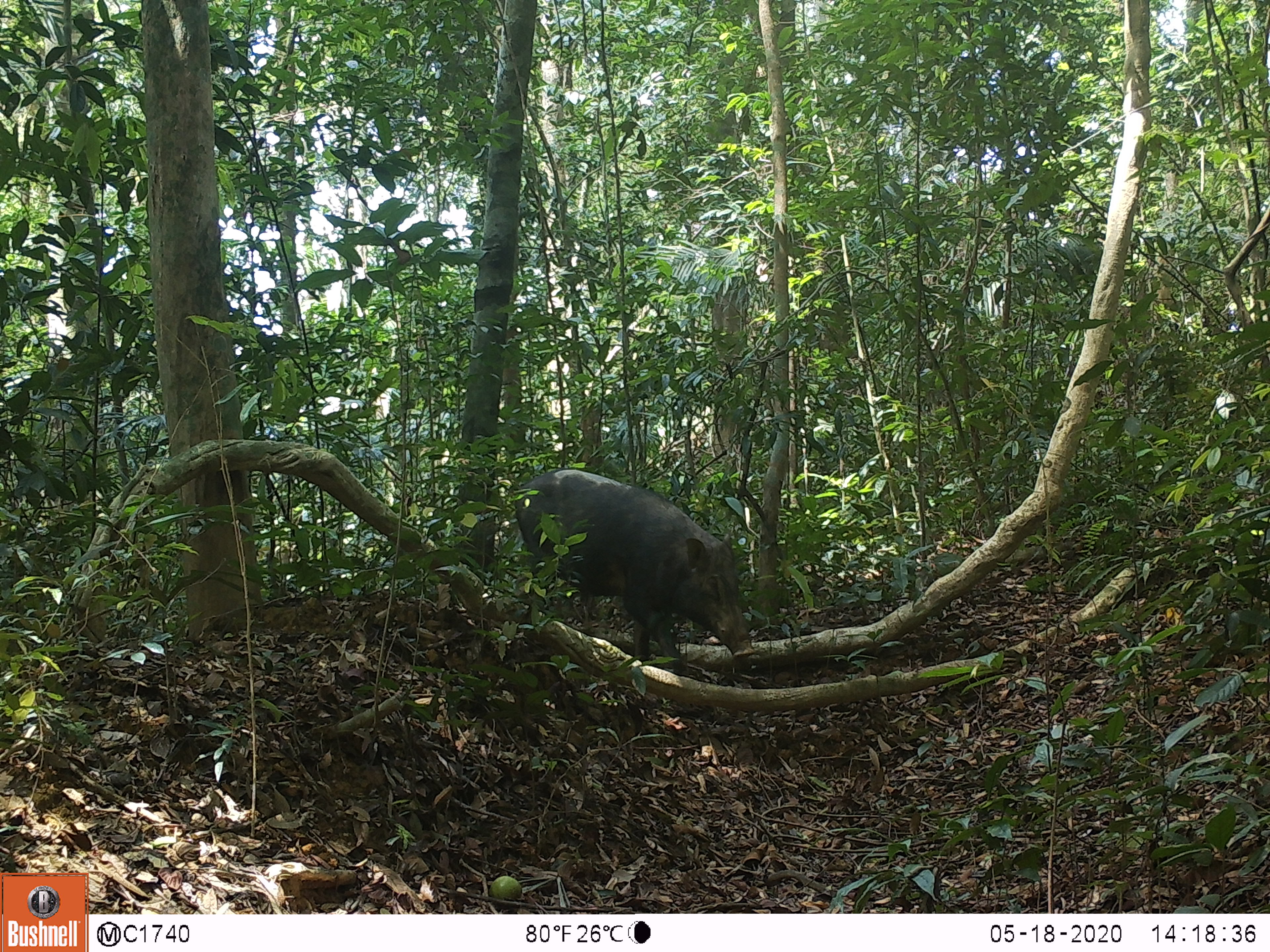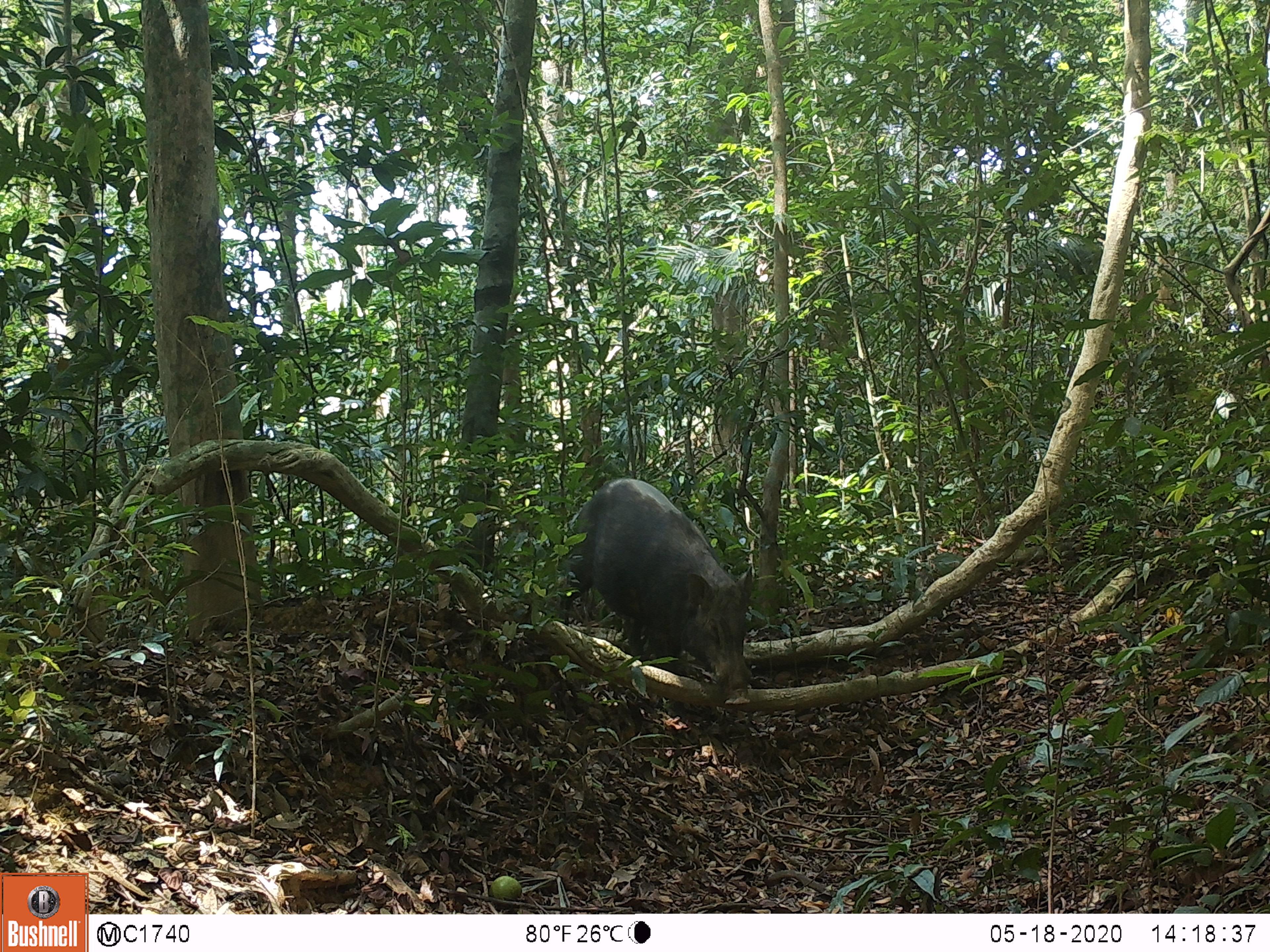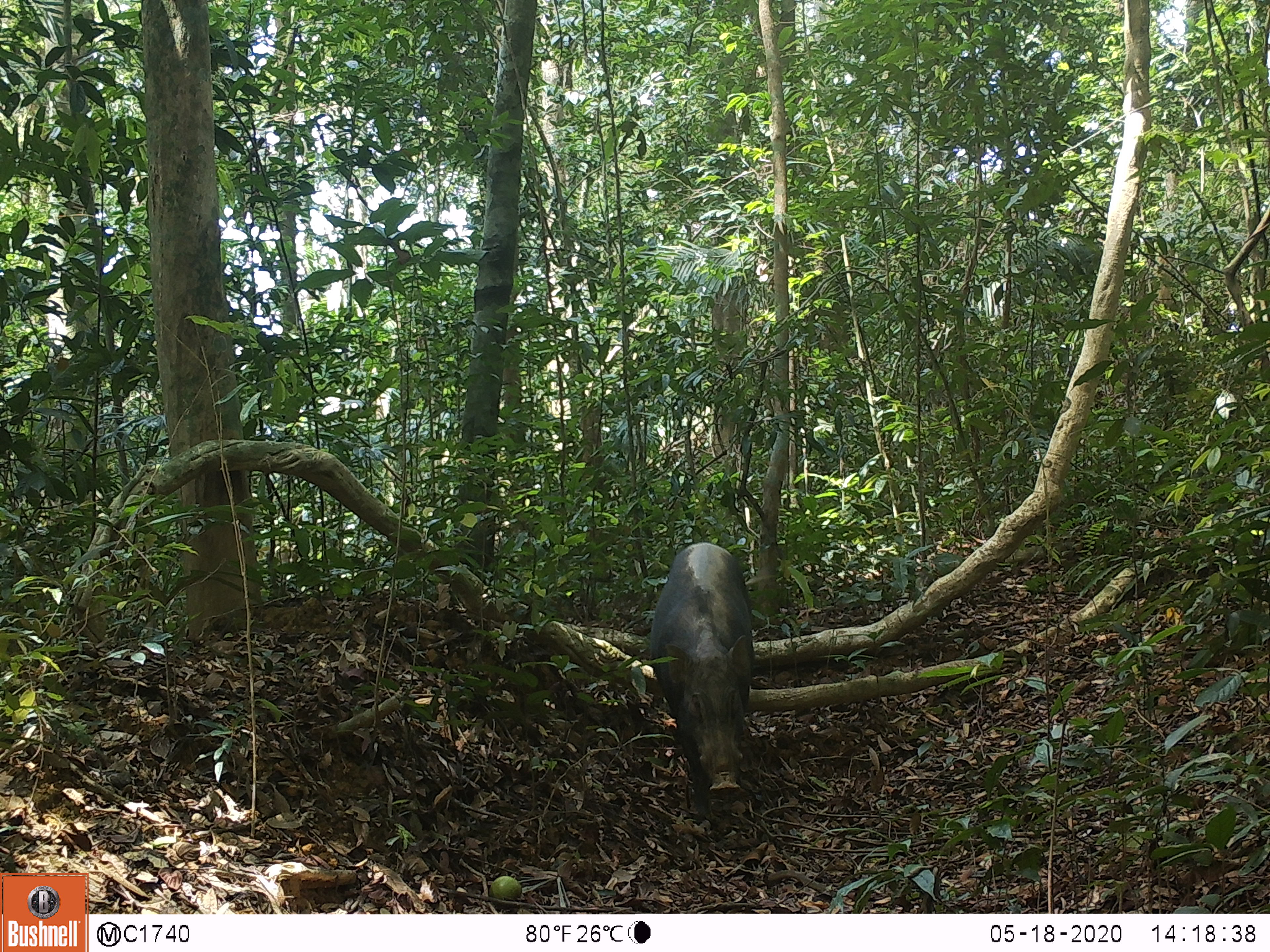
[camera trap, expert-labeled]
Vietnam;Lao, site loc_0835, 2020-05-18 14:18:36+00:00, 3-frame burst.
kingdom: Animalia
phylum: Chordata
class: Mammalia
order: Artiodactyla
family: Suidae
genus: Sus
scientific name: Sus scrofa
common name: eurasian wild pig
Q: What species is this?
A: Eurasian wild pig (Sus scrofa).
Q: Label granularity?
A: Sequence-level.